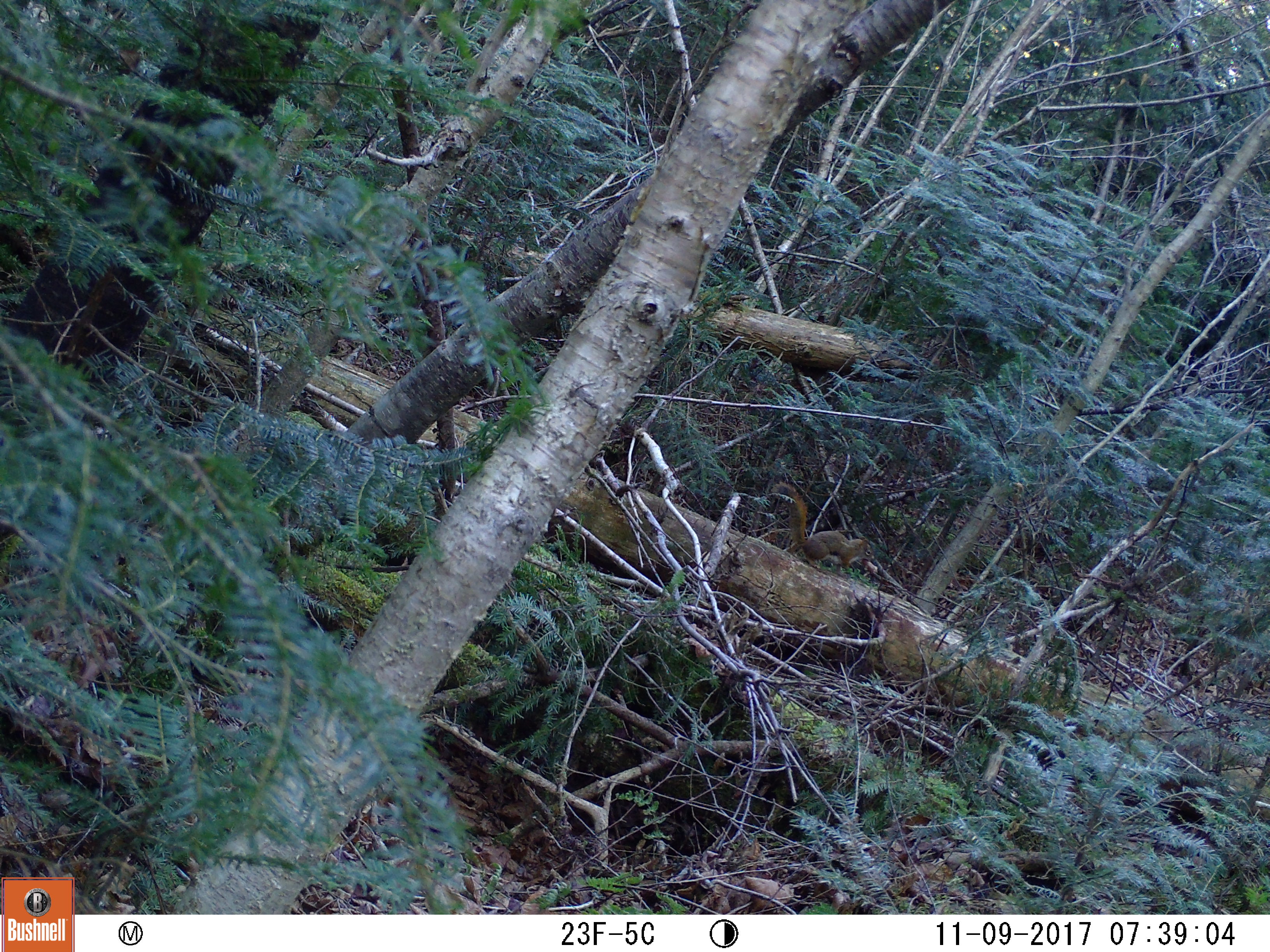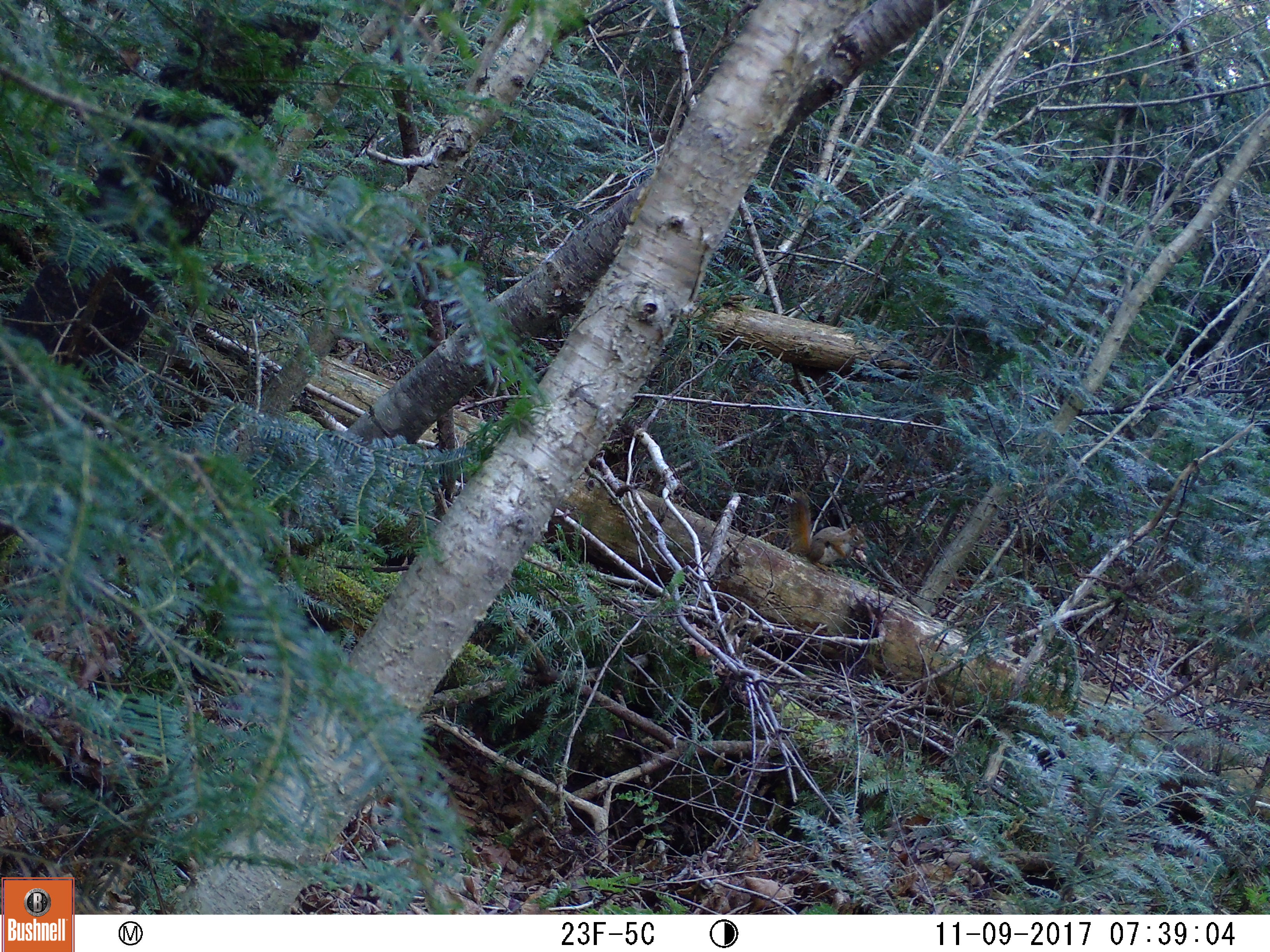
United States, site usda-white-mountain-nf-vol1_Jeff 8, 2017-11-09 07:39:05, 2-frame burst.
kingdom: Animalia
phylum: Chordata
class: Mammalia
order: Rodentia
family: Sciuridae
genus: Tamiasciurus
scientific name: Tamiasciurus hudsonicus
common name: red squirrel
Red squirrel (Tamiasciurus hudsonicus).